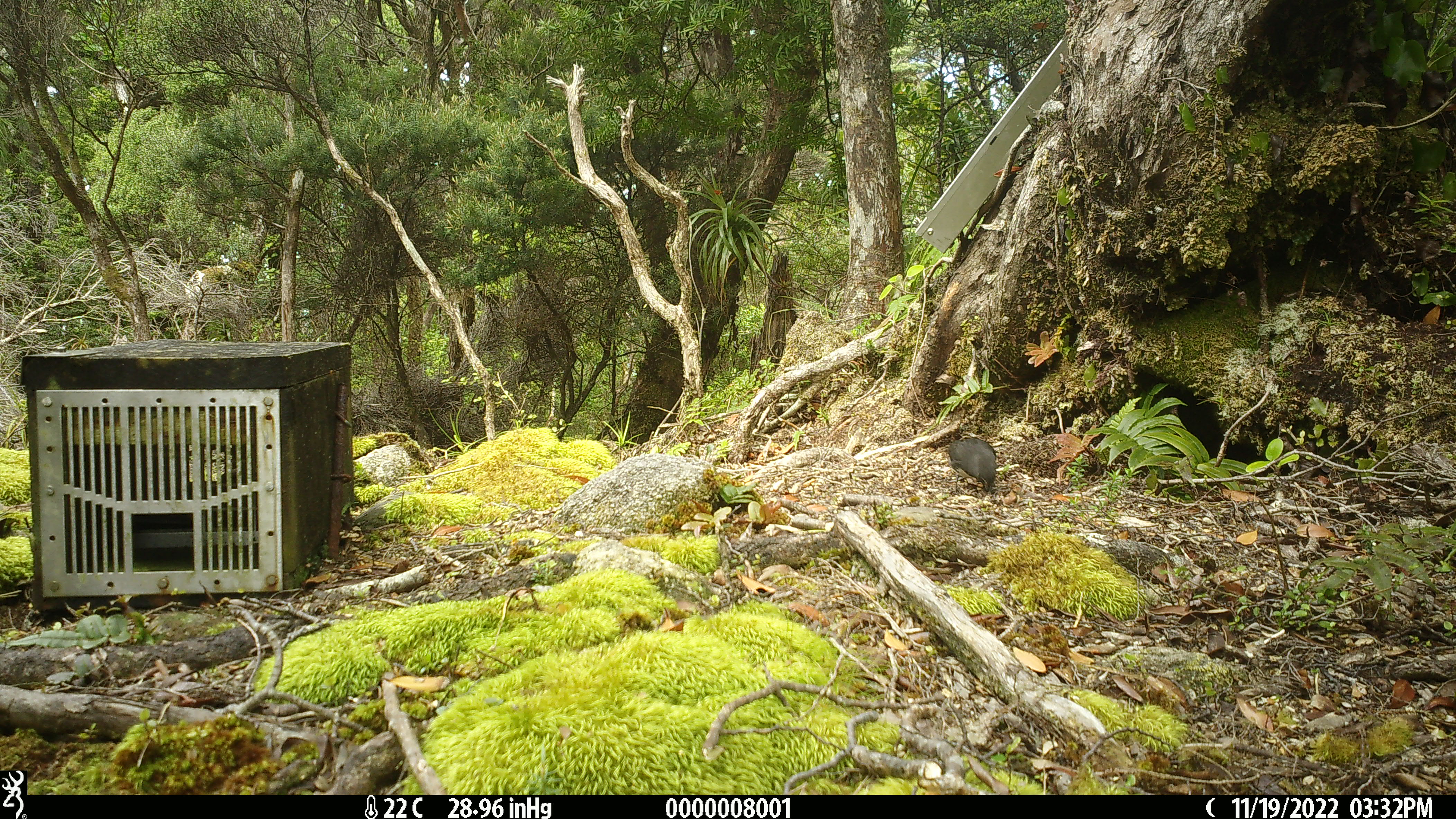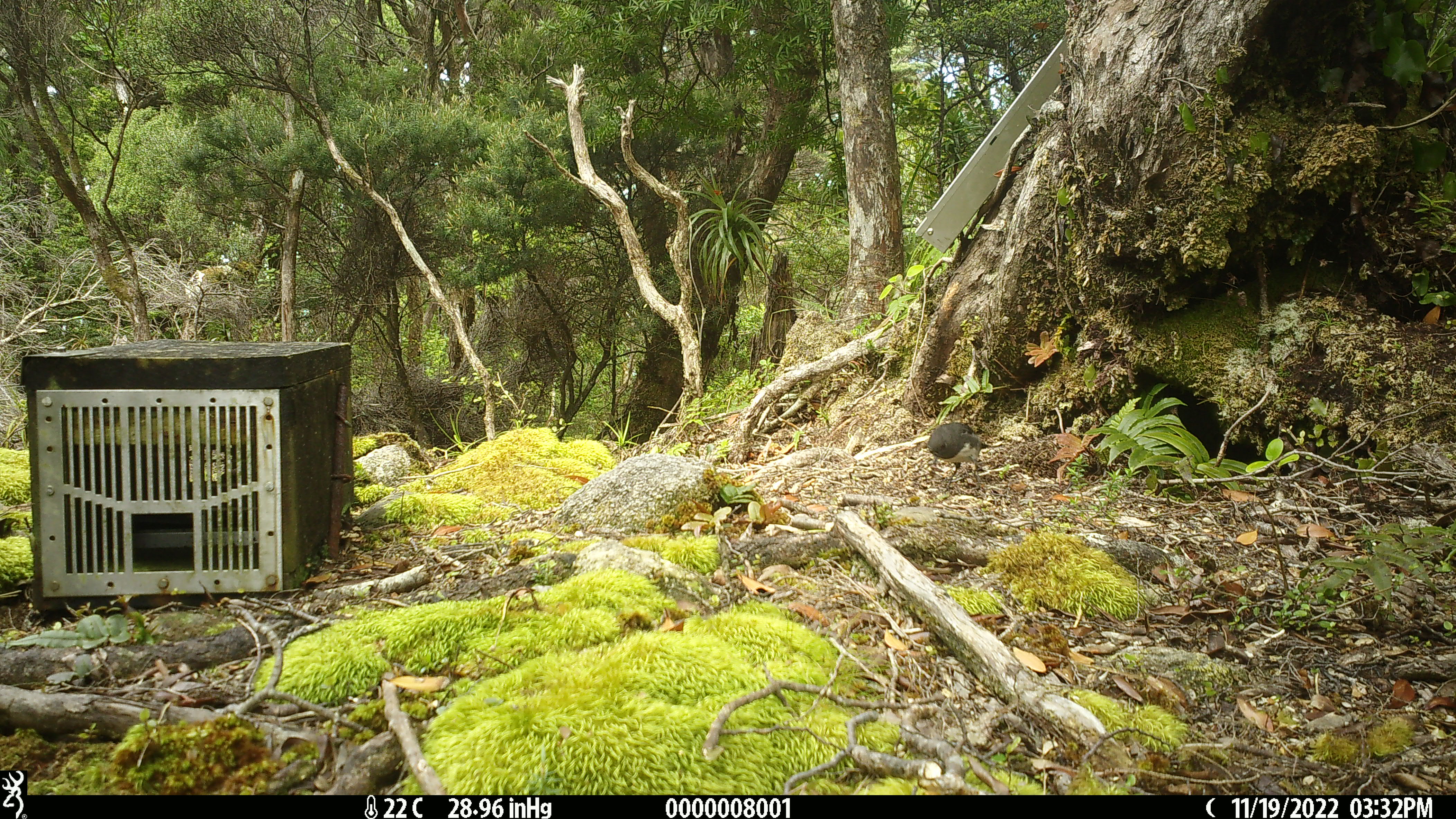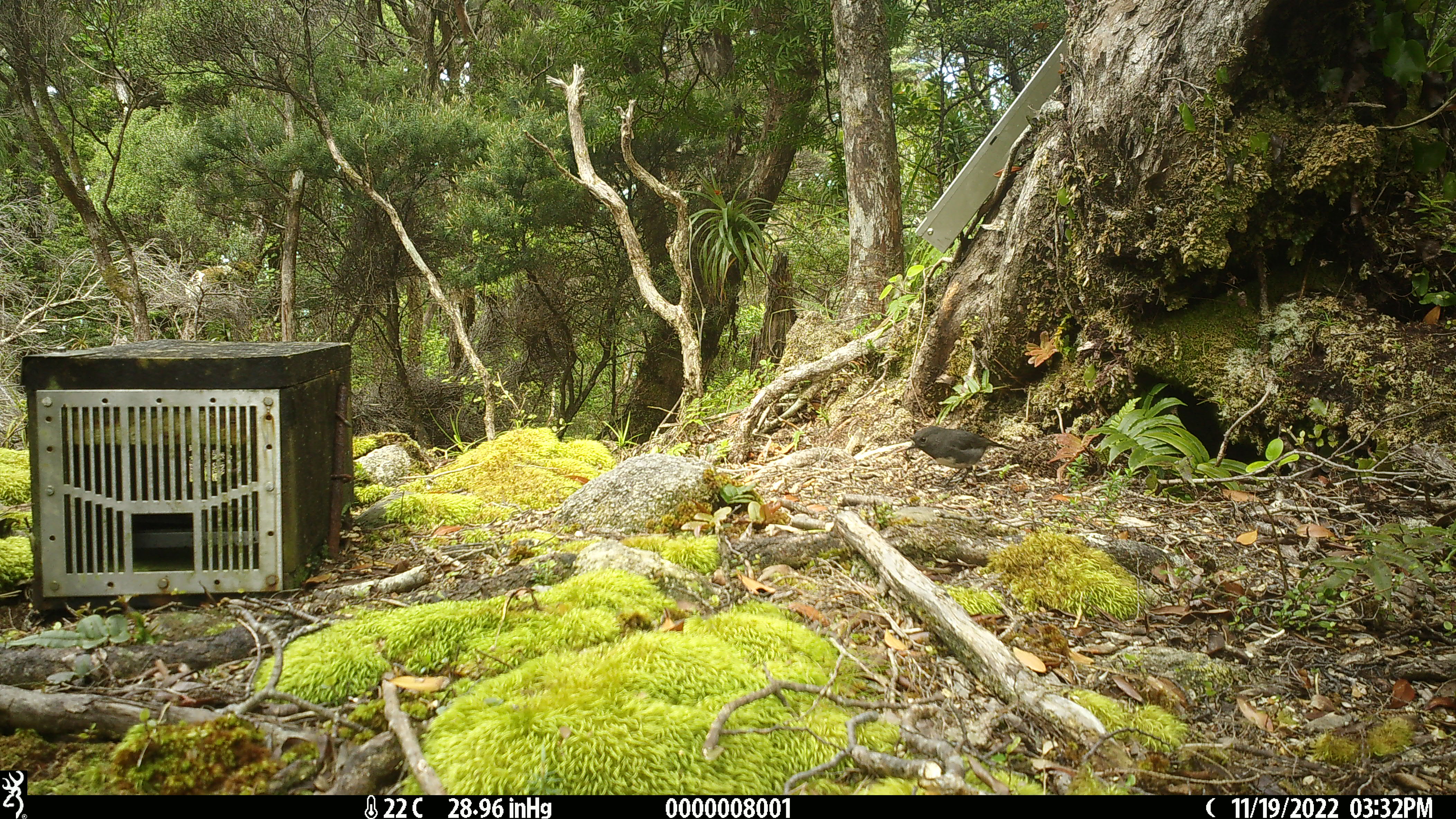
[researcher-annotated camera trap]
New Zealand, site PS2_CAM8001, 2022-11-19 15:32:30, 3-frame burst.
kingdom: Animalia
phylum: Chordata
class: Aves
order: Passeriformes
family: Petroicidae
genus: Petroica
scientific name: Petroica australis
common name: new zealand robin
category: robin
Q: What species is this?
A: Robin (new zealand robin) (Petroica australis).